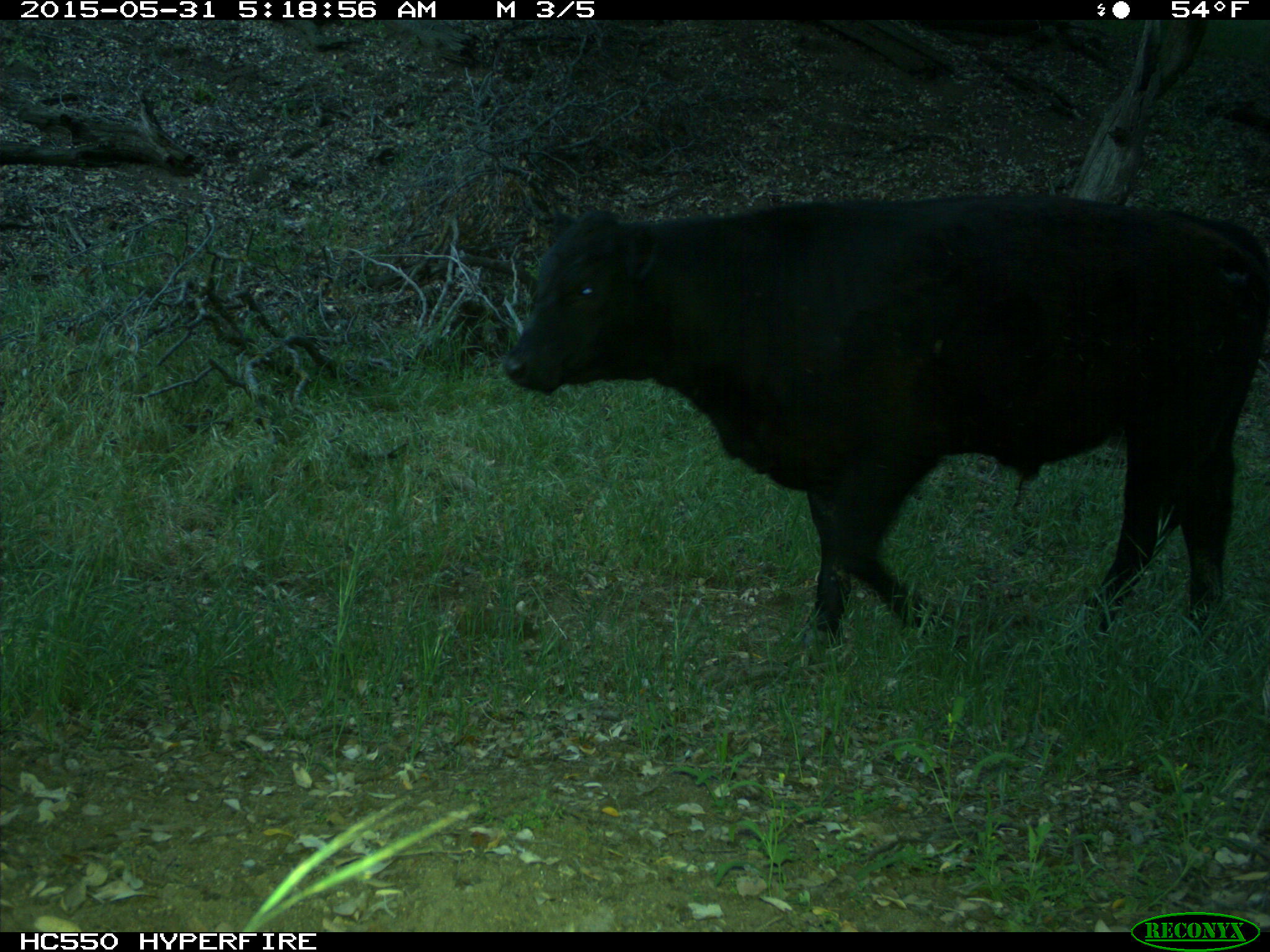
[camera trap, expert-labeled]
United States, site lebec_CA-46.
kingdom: Animalia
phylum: Chordata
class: Mammalia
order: Artiodactyla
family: Bovidae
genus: Bos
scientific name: Bos taurus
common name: domestic cow